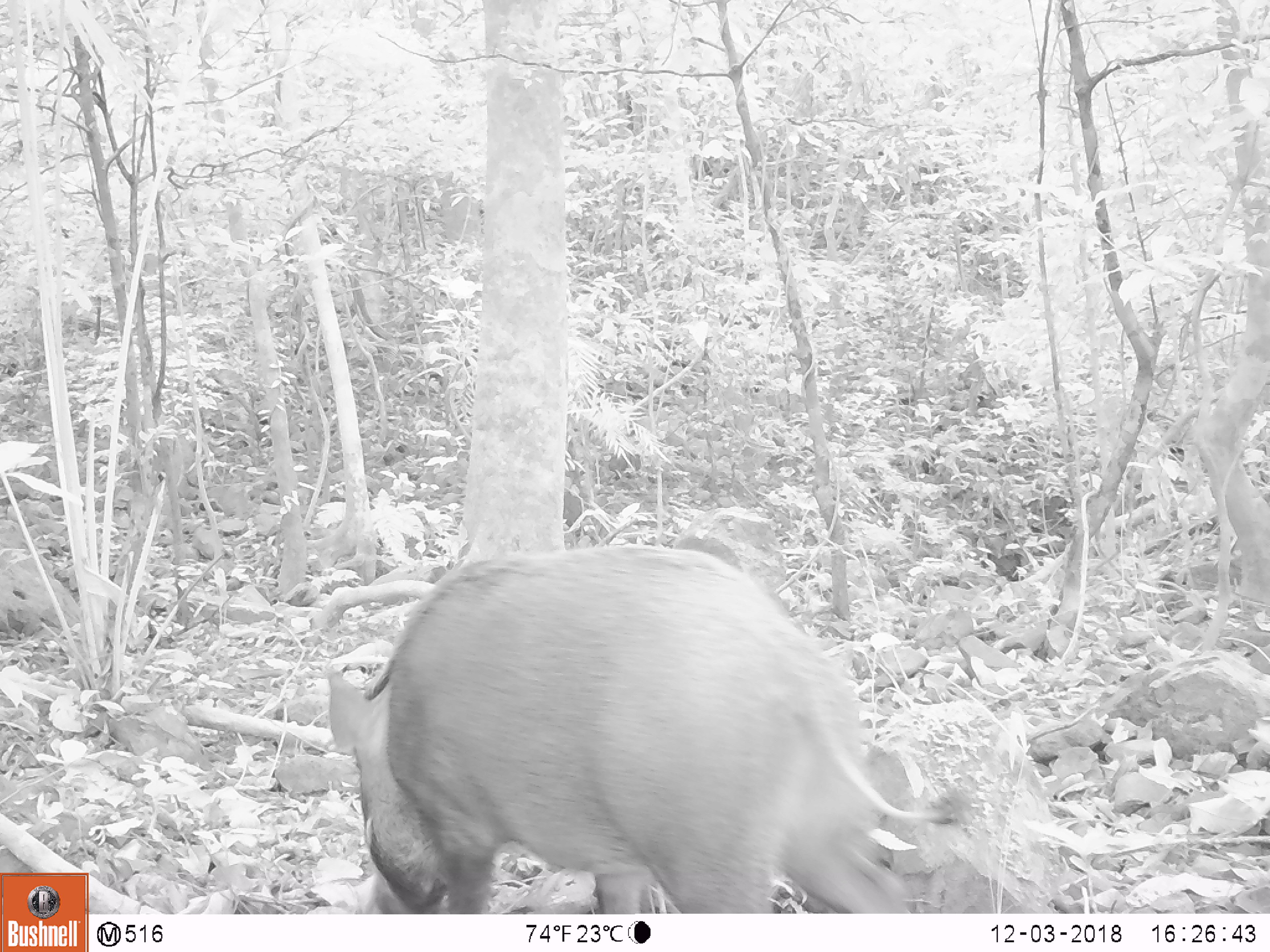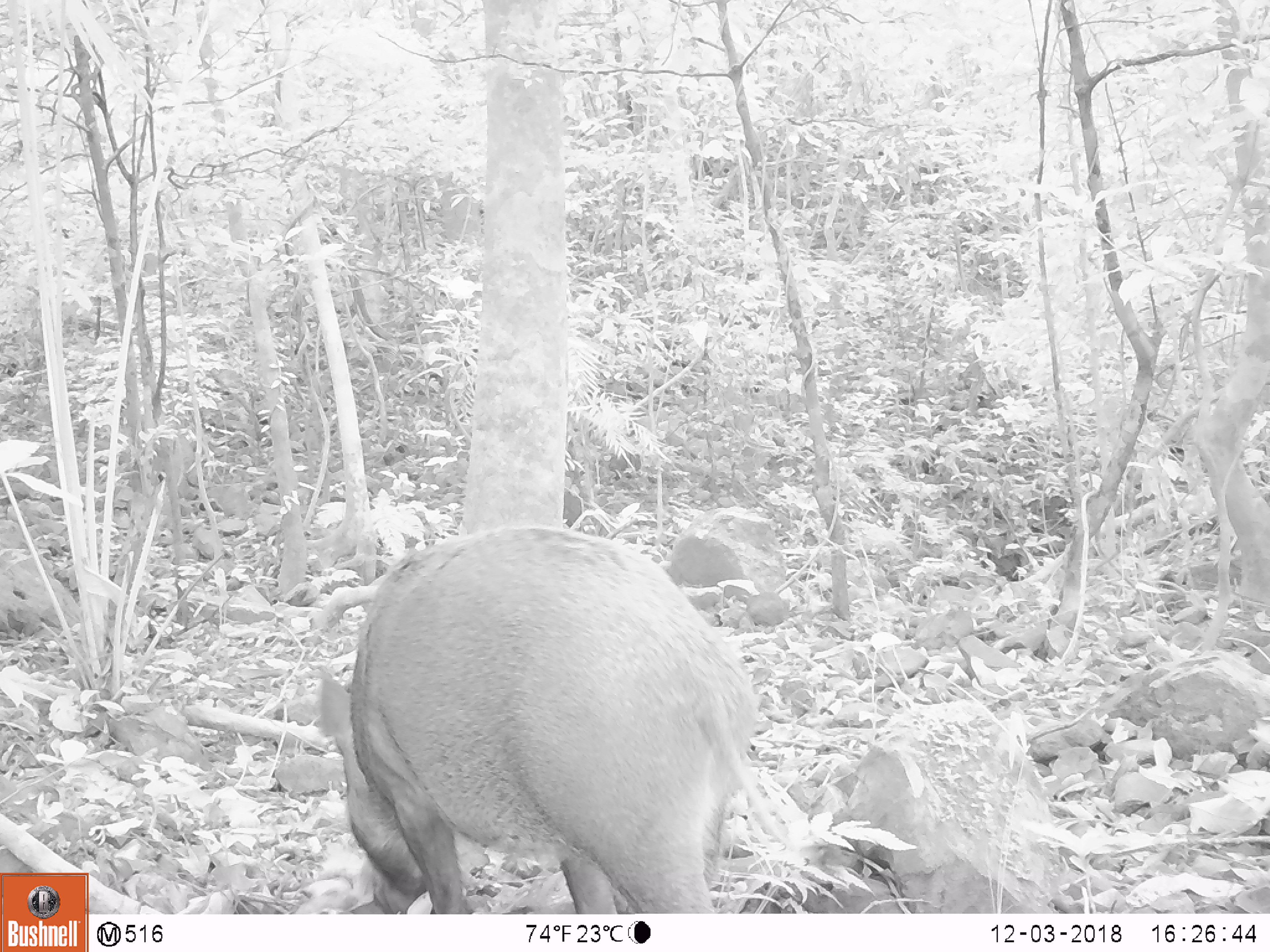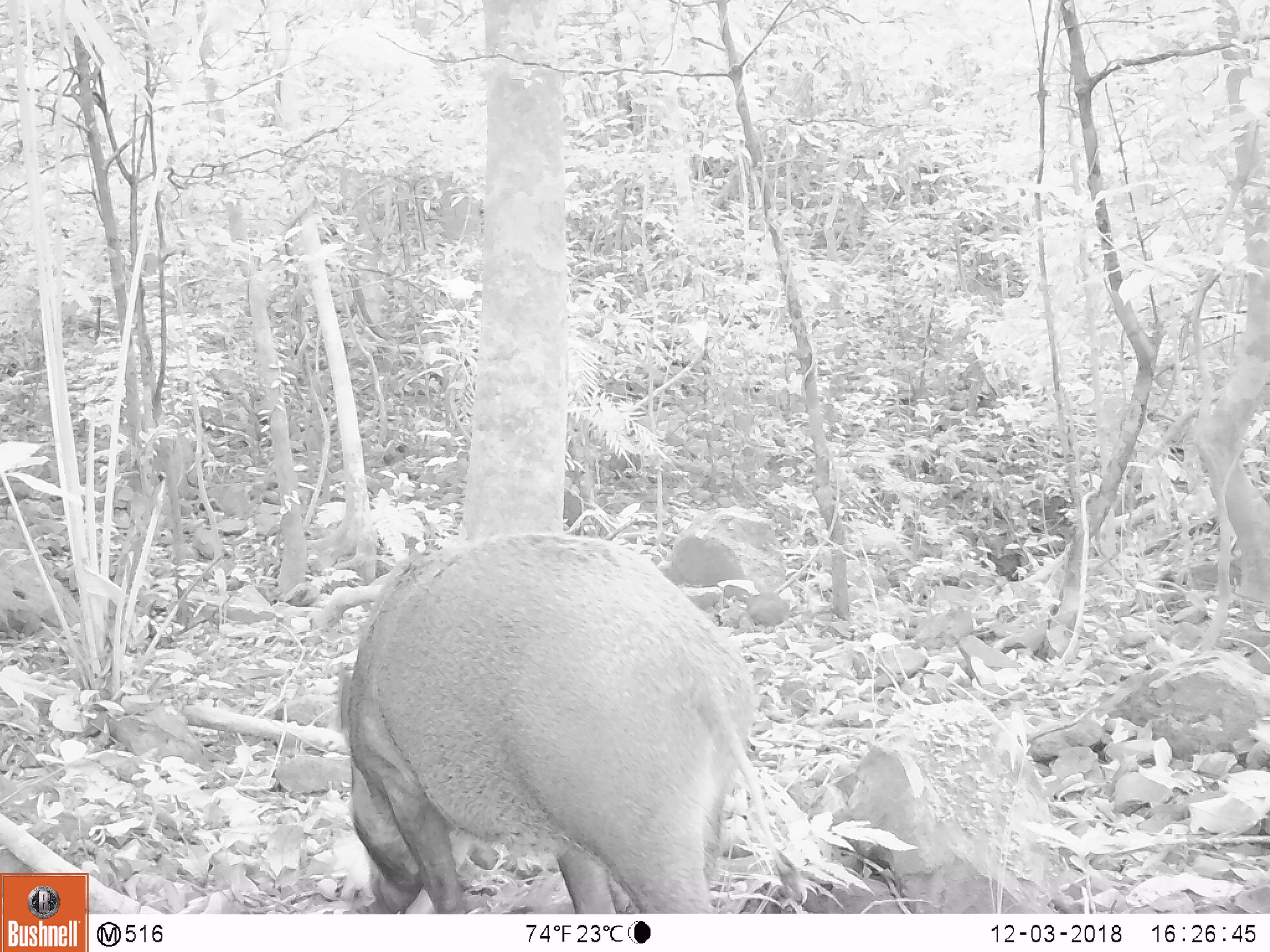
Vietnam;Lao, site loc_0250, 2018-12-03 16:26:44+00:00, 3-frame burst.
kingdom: Animalia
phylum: Chordata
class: Mammalia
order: Artiodactyla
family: Suidae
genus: Sus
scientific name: Sus scrofa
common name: eurasian wild pig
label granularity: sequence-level